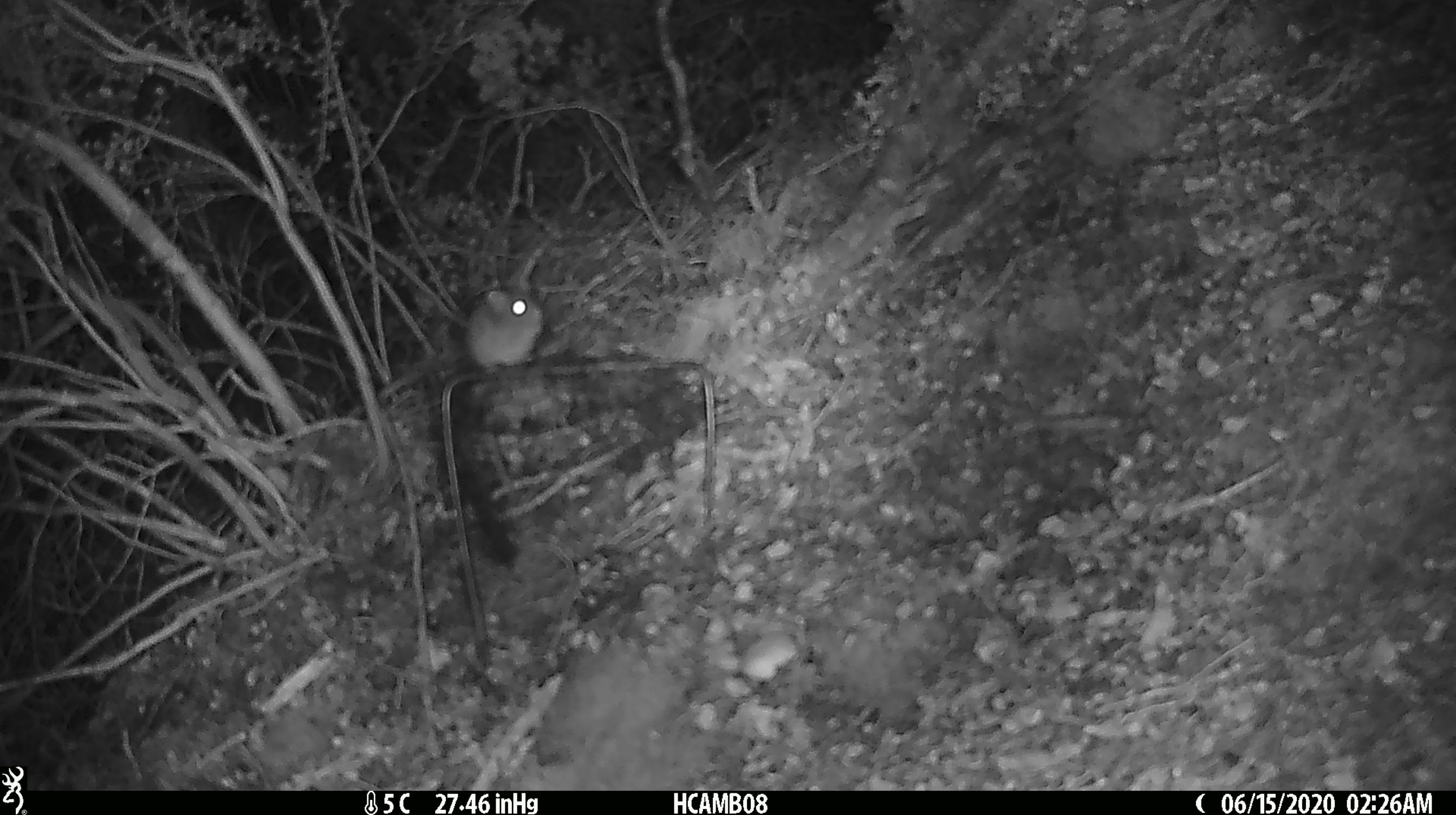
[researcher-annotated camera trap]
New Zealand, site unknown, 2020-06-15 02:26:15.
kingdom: Animalia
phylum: Chordata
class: Mammalia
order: Rodentia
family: Muridae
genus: Mus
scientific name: Mus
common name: mouse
Mouse (Mus).